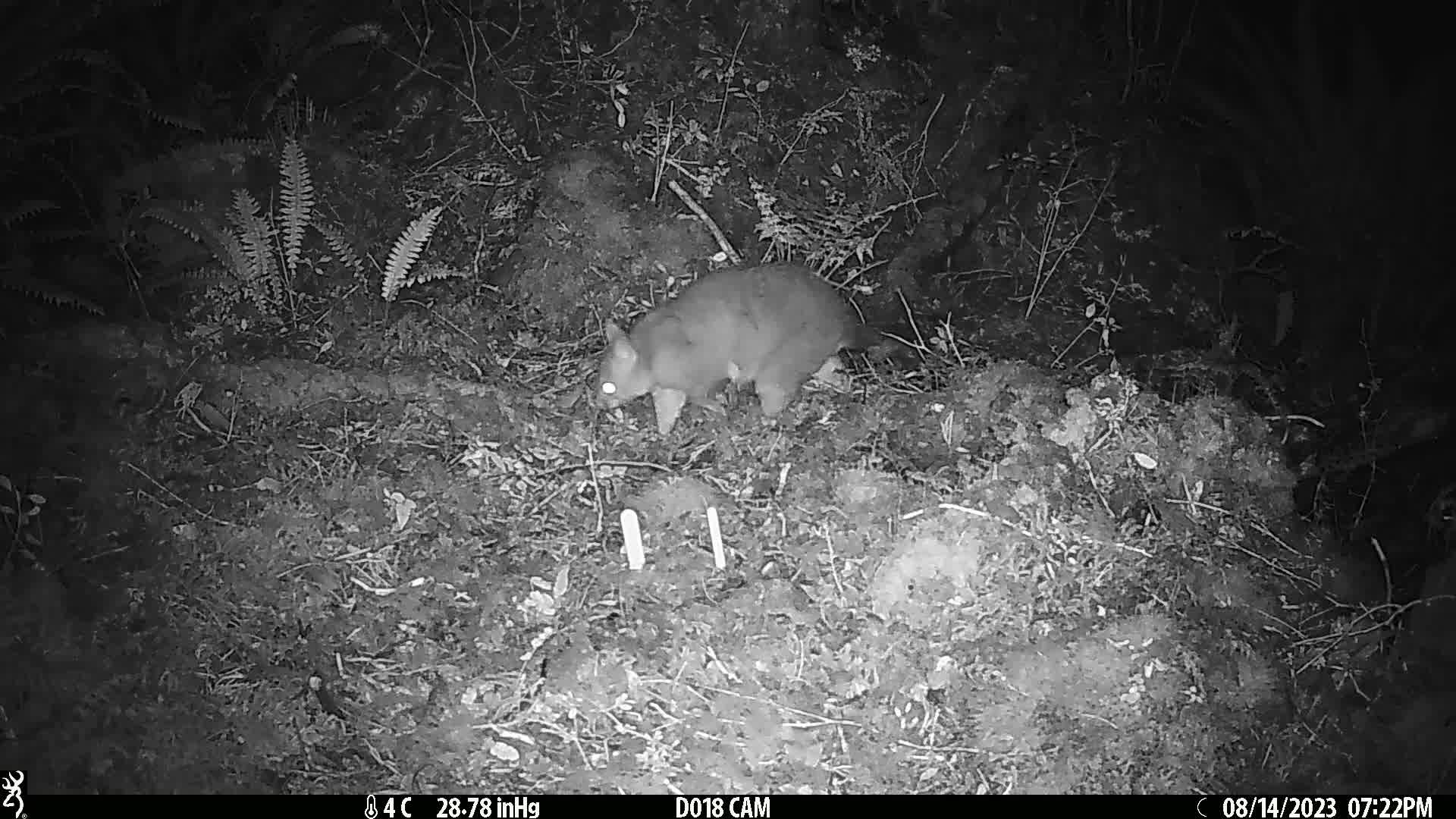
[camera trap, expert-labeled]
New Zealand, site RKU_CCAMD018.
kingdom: Animalia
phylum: Chordata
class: Mammalia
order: Diprotodontia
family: Phalangeridae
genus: Trichosurus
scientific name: Trichosurus vulpecula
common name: common brushtail possum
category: possum